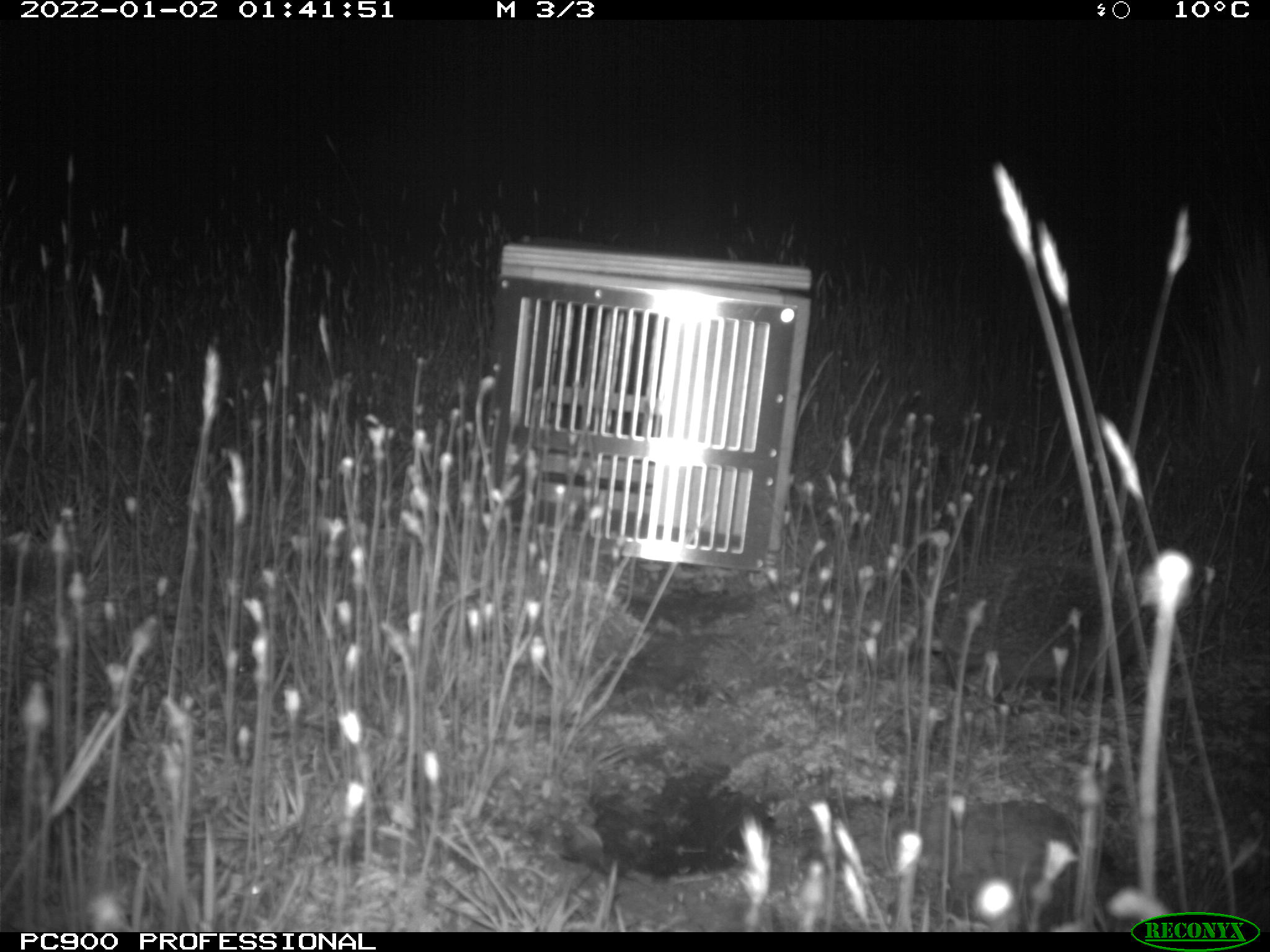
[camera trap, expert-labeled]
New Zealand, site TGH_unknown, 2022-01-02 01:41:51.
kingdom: Animalia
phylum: Chordata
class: Mammalia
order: Eulipotyphla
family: Erinaceidae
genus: Erinaceus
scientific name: Erinaceus europaeus europaeus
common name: european hedgehog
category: hedgehog